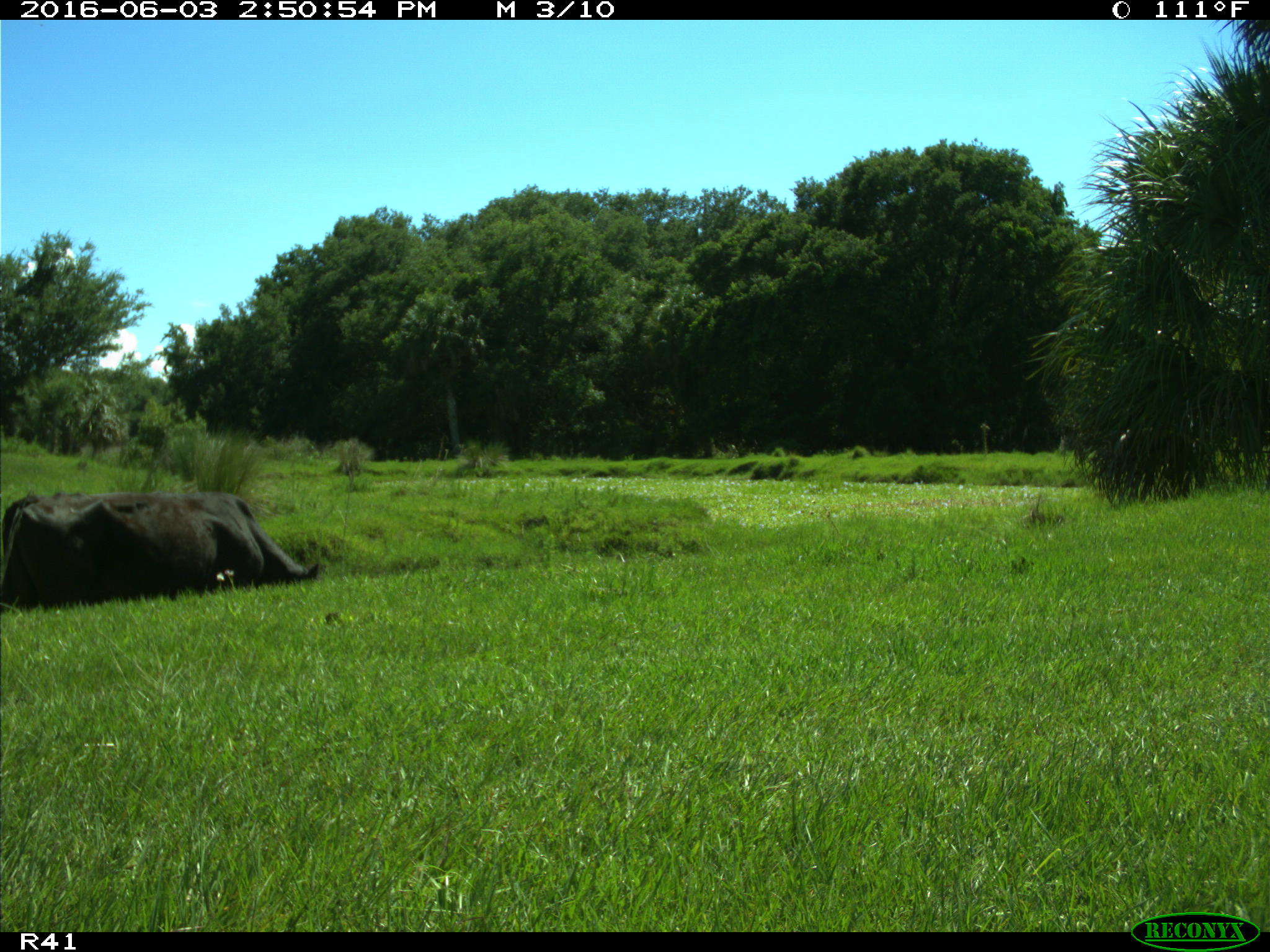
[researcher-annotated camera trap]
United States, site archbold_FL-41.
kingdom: Animalia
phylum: Chordata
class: Mammalia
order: Artiodactyla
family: Bovidae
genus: Bos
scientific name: Bos taurus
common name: domestic cow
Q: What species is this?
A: Bos taurus (domestic cow).